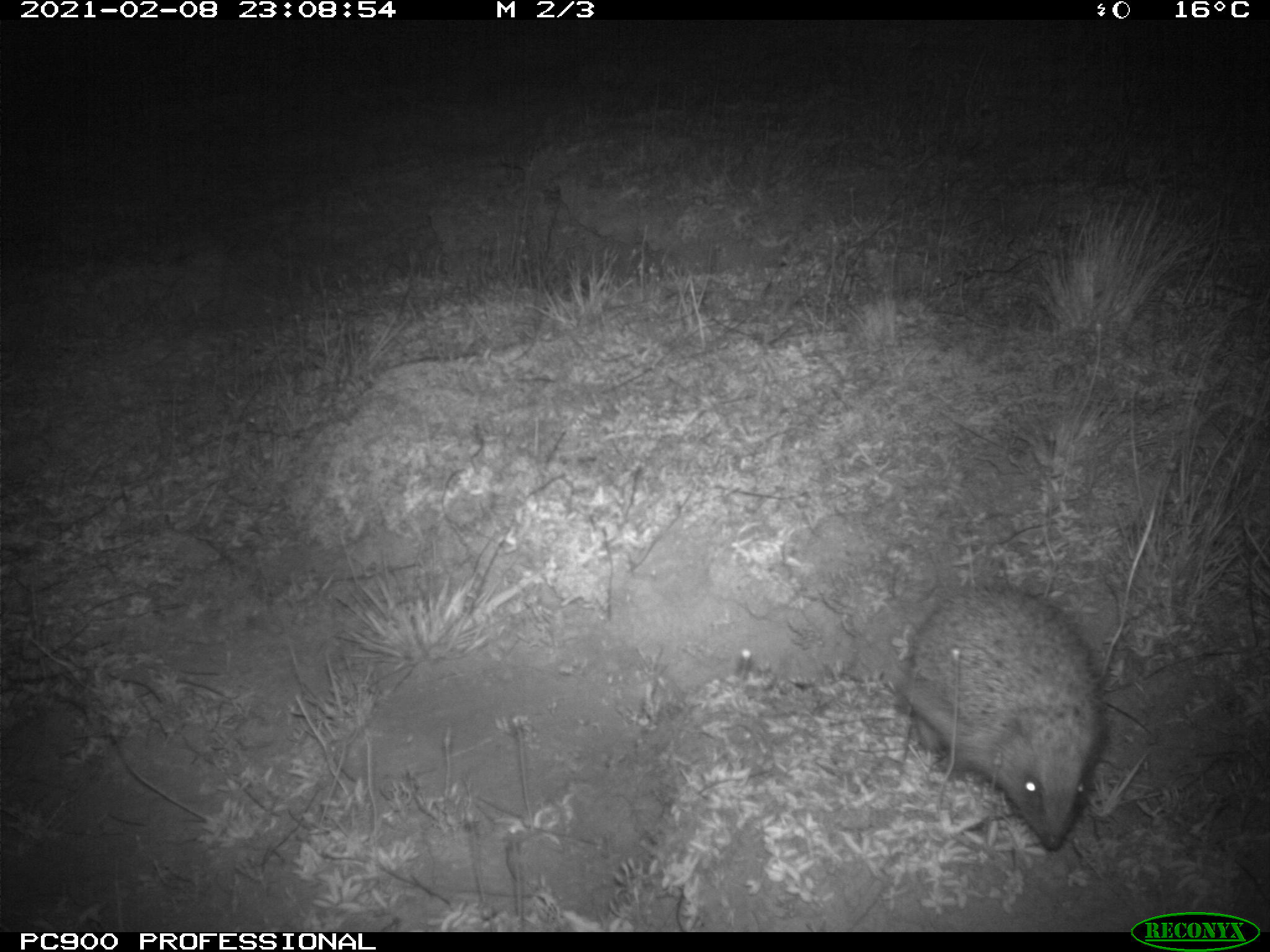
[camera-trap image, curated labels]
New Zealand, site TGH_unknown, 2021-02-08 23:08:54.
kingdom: Animalia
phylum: Chordata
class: Mammalia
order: Eulipotyphla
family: Erinaceidae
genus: Erinaceus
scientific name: Erinaceus europaeus europaeus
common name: european hedgehog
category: hedgehog